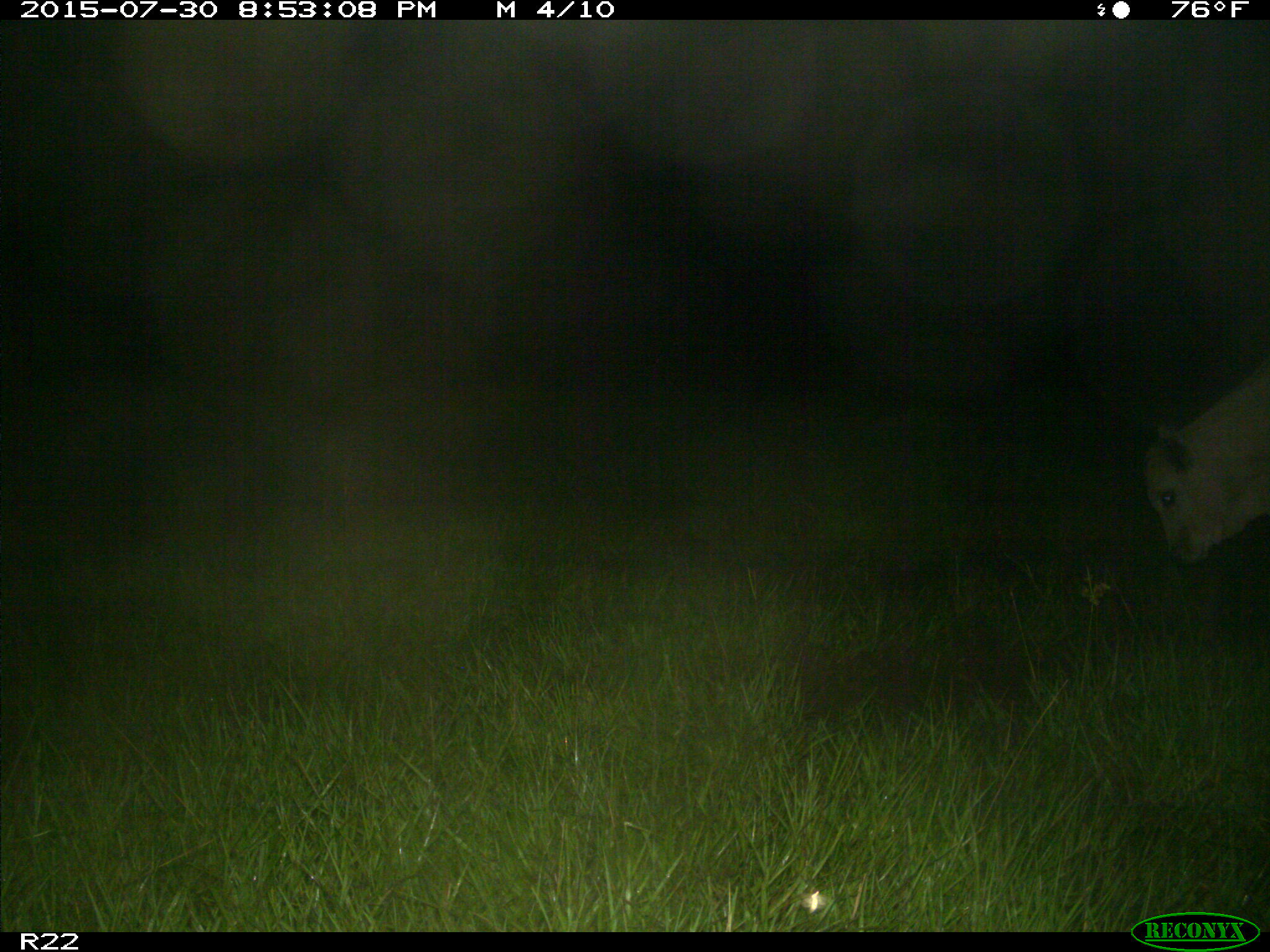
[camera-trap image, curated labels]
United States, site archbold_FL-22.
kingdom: Animalia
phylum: Chordata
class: Mammalia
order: Artiodactyla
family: Bovidae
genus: Bos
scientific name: Bos taurus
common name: domestic cow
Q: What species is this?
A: Bos taurus (domestic cow).